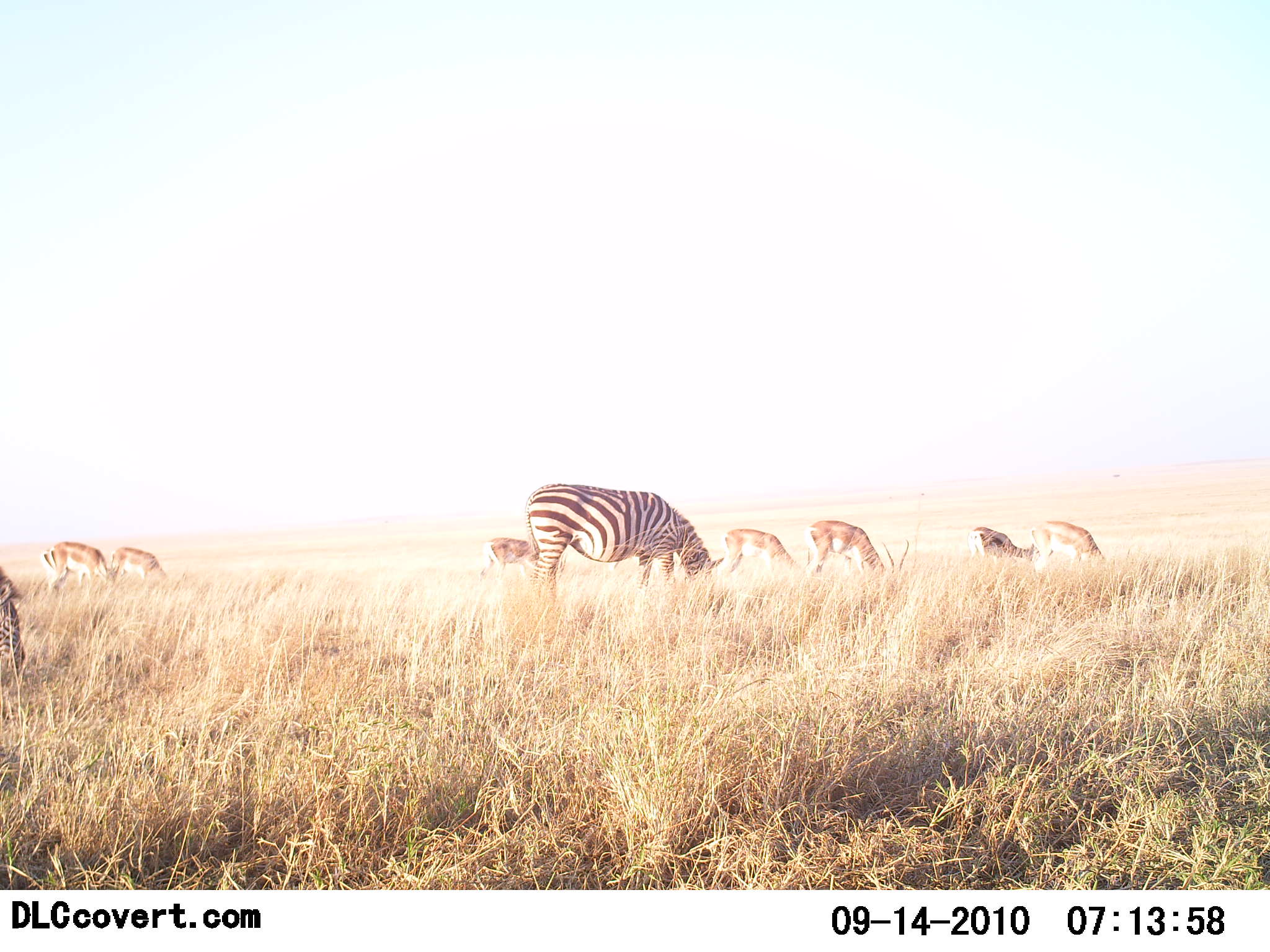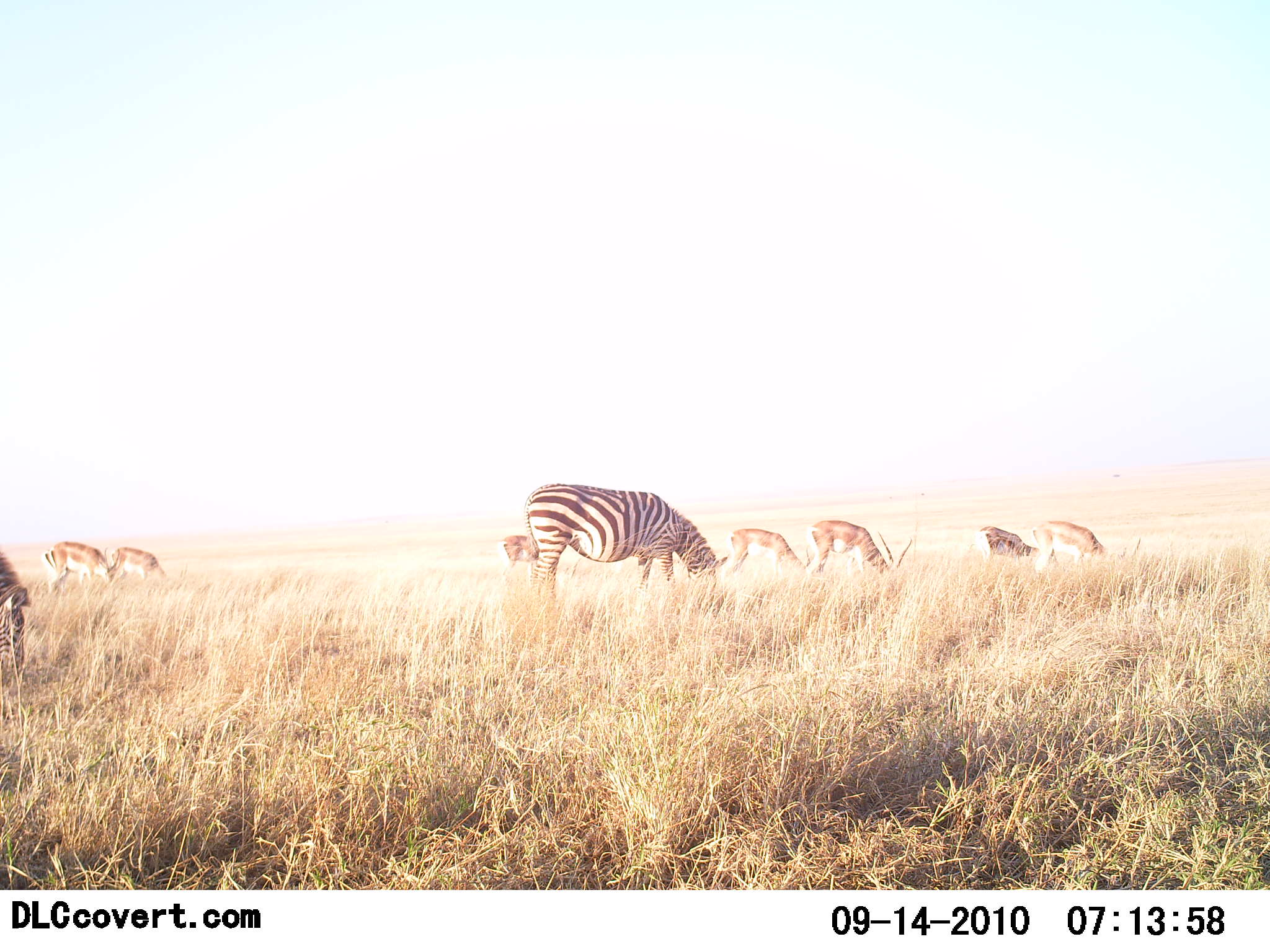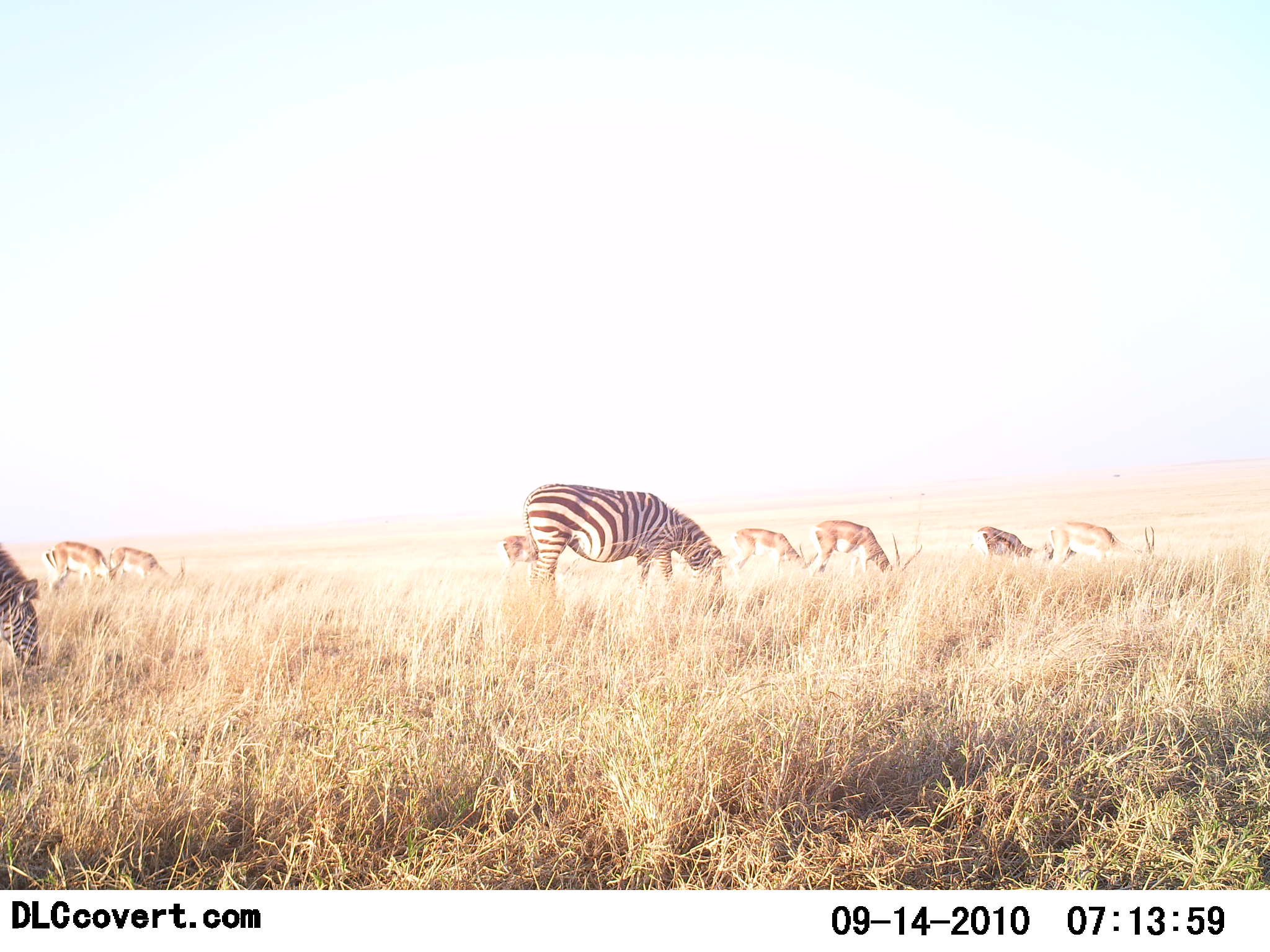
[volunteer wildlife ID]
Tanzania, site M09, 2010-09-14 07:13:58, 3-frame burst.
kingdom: Animalia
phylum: Chordata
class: Mammalia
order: Artiodactyla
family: Bovidae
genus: Nanger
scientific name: Nanger granti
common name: grant's gazelle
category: gazellegrants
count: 6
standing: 0%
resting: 0%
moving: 0%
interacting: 0%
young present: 0%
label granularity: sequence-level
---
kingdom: Animalia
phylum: Chordata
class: Mammalia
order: Perissodactyla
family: Equidae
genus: Equus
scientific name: Equus quagga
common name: plains zebra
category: zebra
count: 2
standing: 14%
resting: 0%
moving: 3%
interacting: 0%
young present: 0%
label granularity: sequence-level